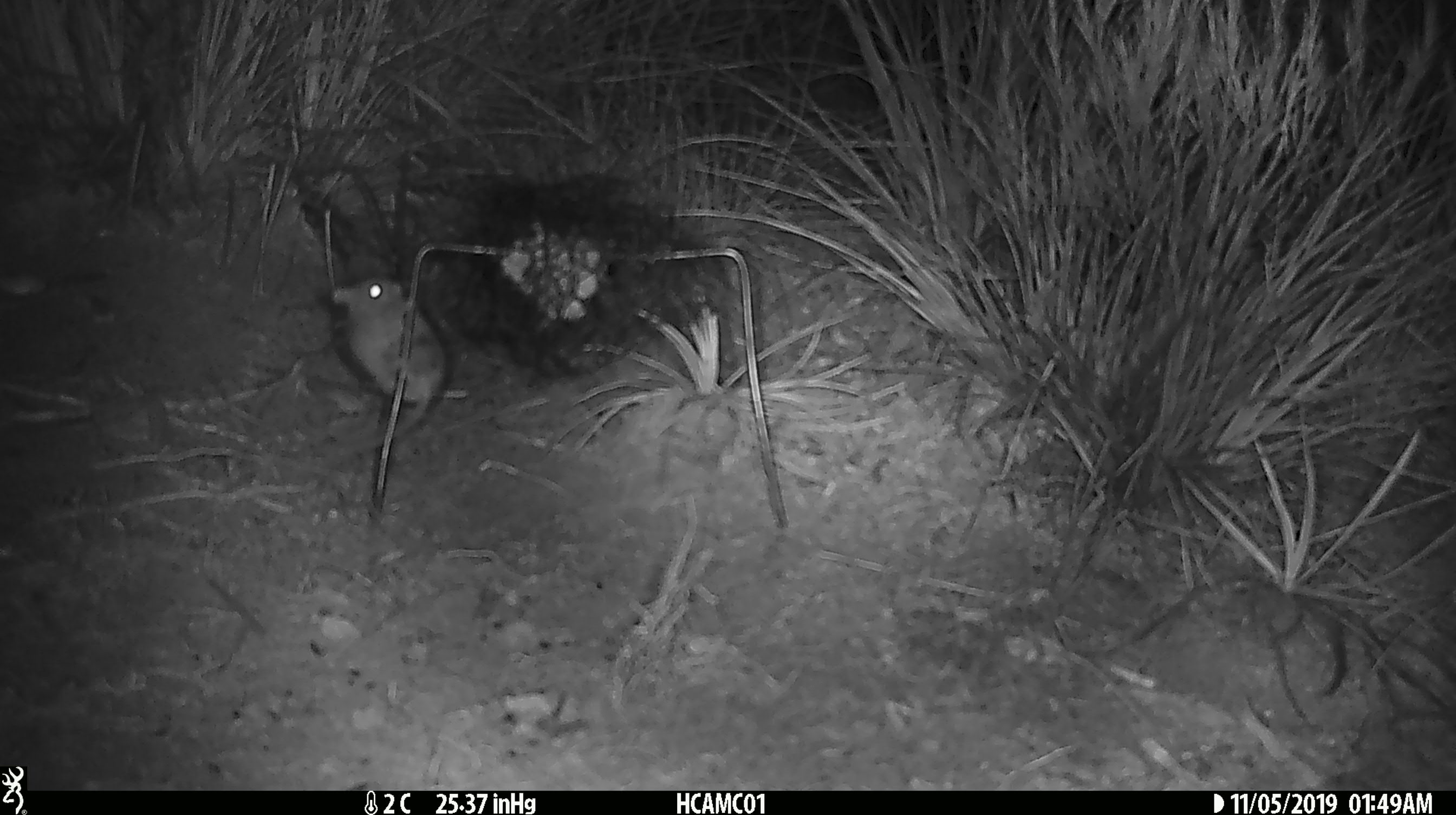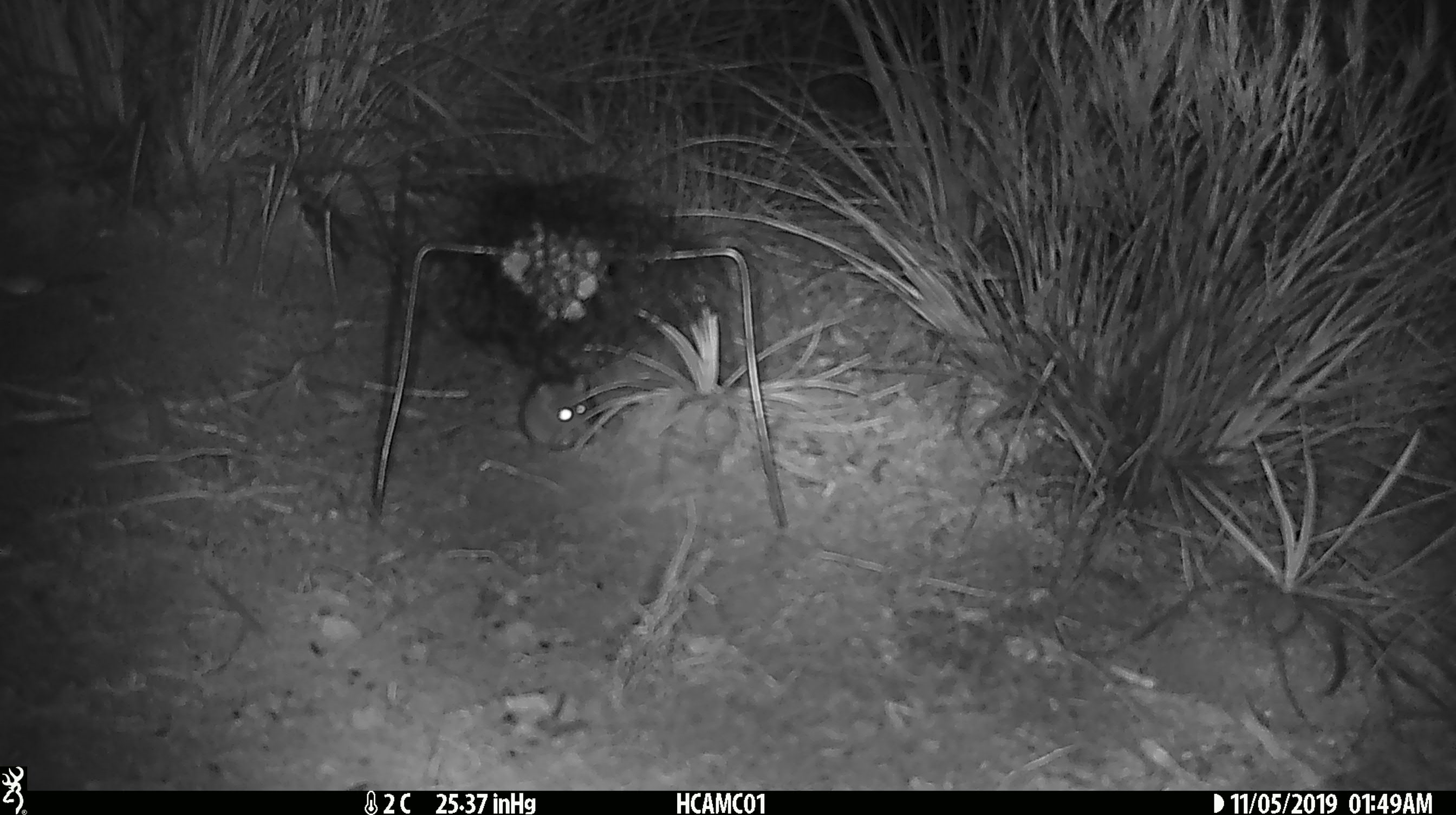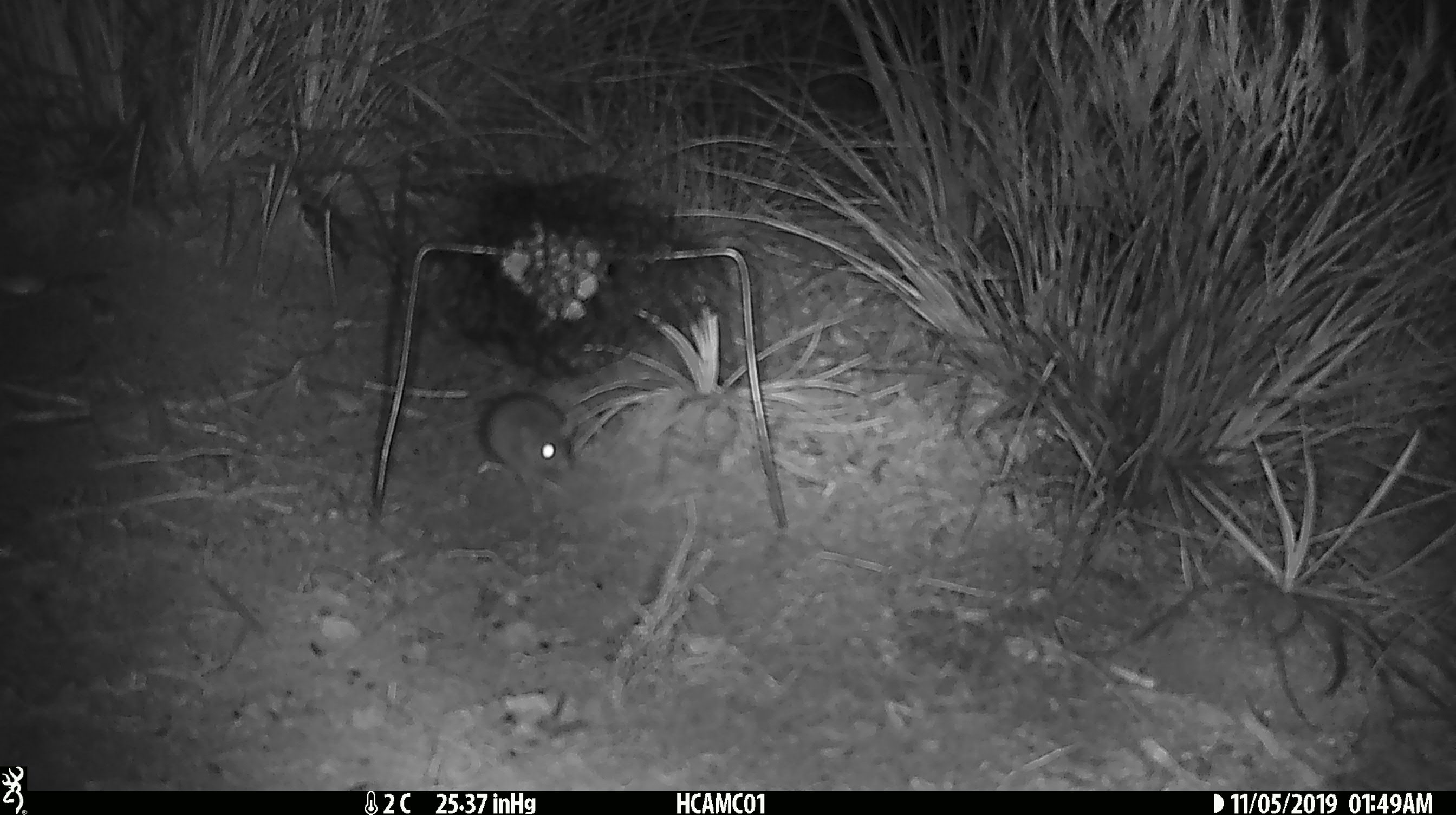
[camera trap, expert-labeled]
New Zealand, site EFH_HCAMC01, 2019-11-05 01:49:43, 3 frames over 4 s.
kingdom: Animalia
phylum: Chordata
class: Mammalia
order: Rodentia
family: Muridae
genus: Mus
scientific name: Mus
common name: mouse